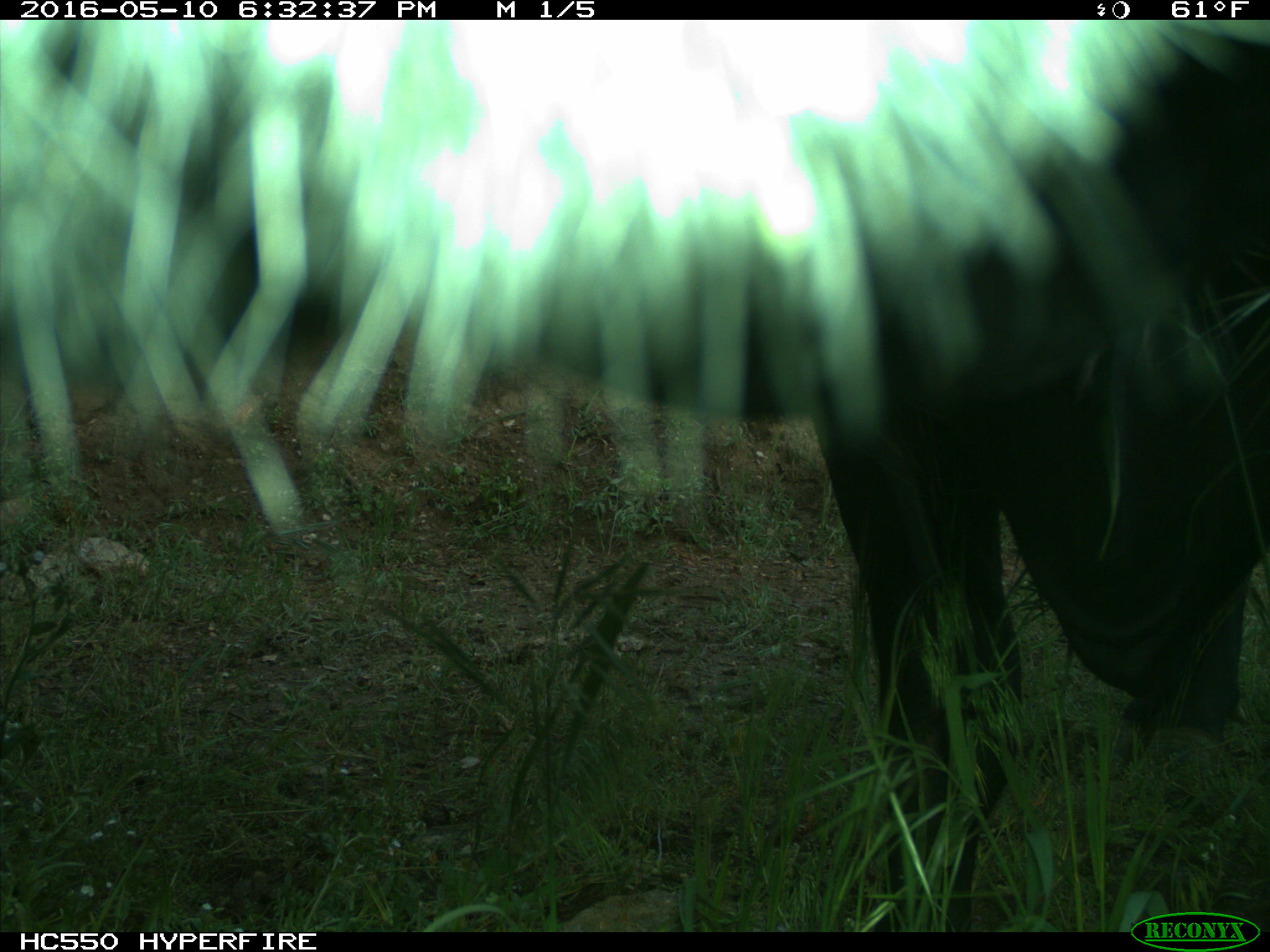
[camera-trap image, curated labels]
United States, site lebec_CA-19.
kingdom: Animalia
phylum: Chordata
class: Mammalia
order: Artiodactyla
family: Bovidae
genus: Bos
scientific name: Bos taurus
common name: domestic cow